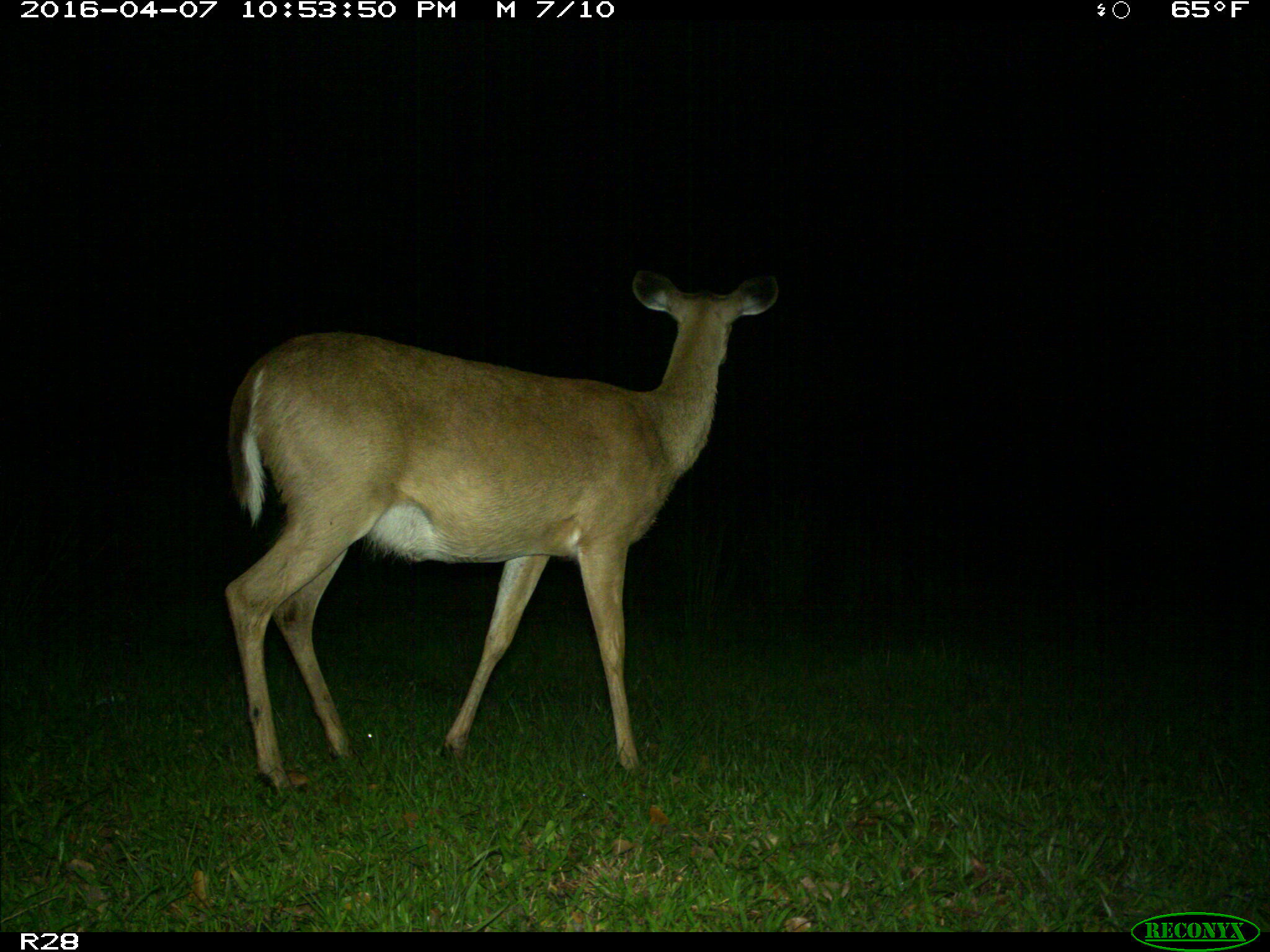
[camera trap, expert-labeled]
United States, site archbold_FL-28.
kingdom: Animalia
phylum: Chordata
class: Mammalia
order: Artiodactyla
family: Cervidae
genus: Odocoileus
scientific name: Odocoileus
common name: deer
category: unidentified deer